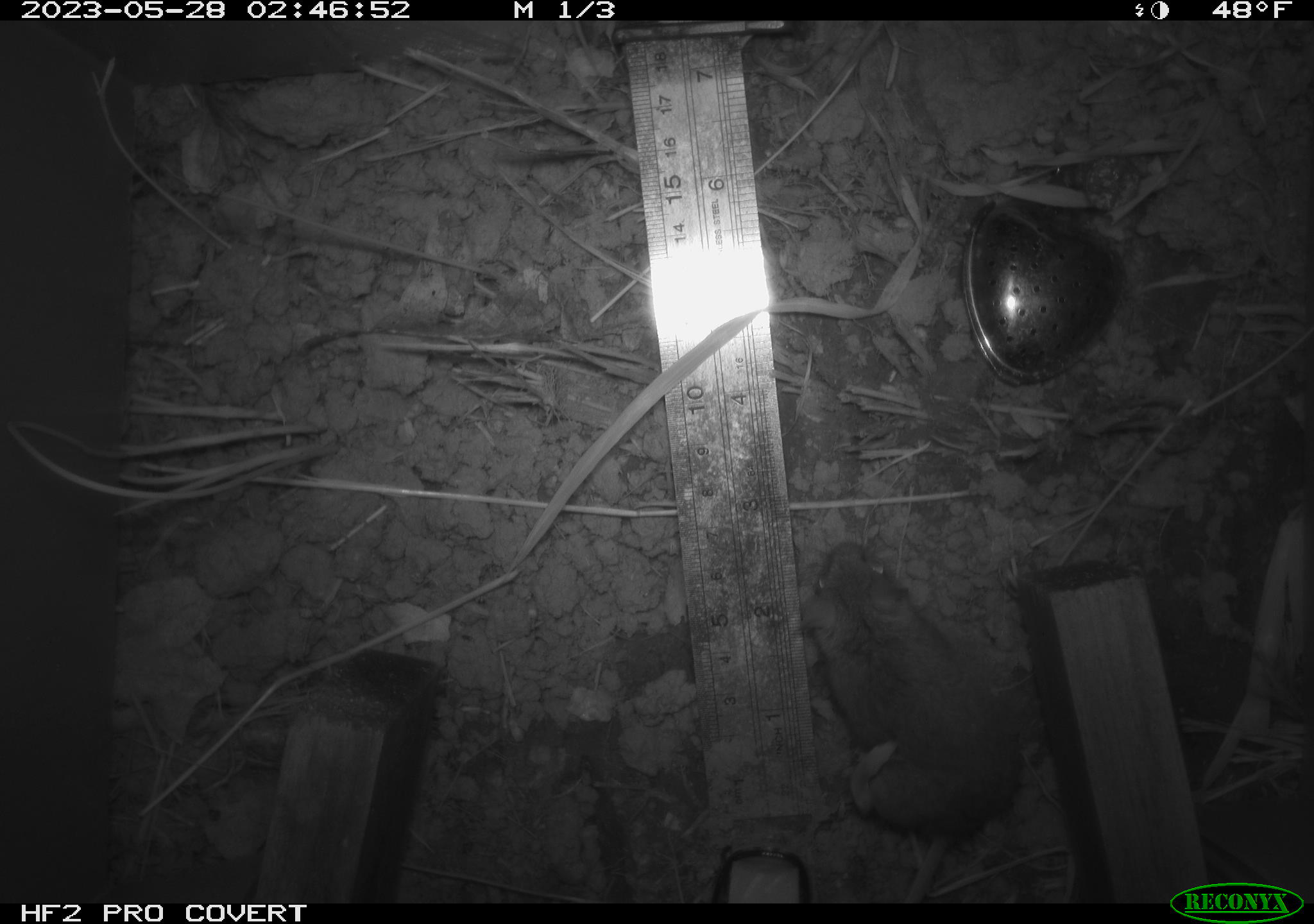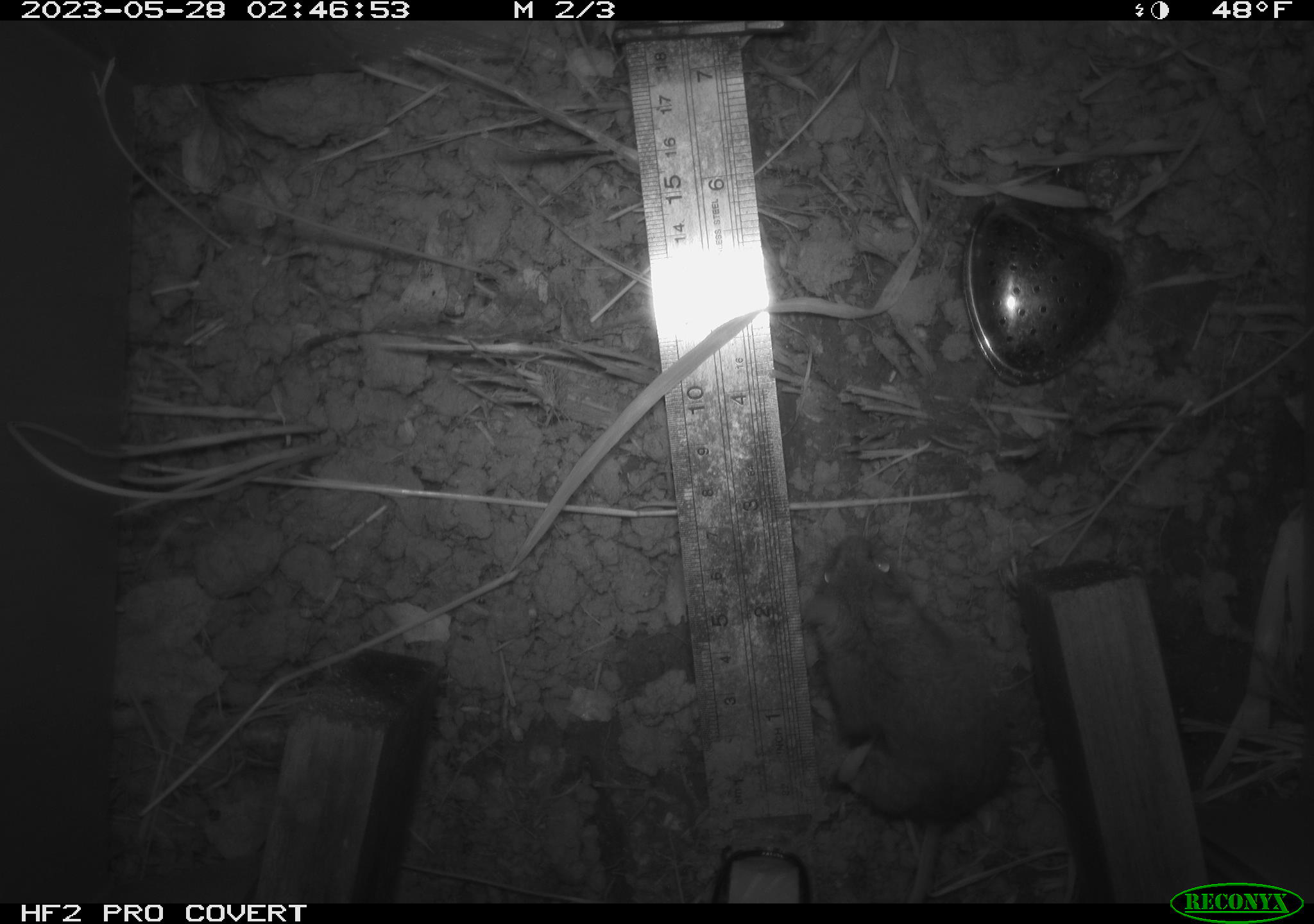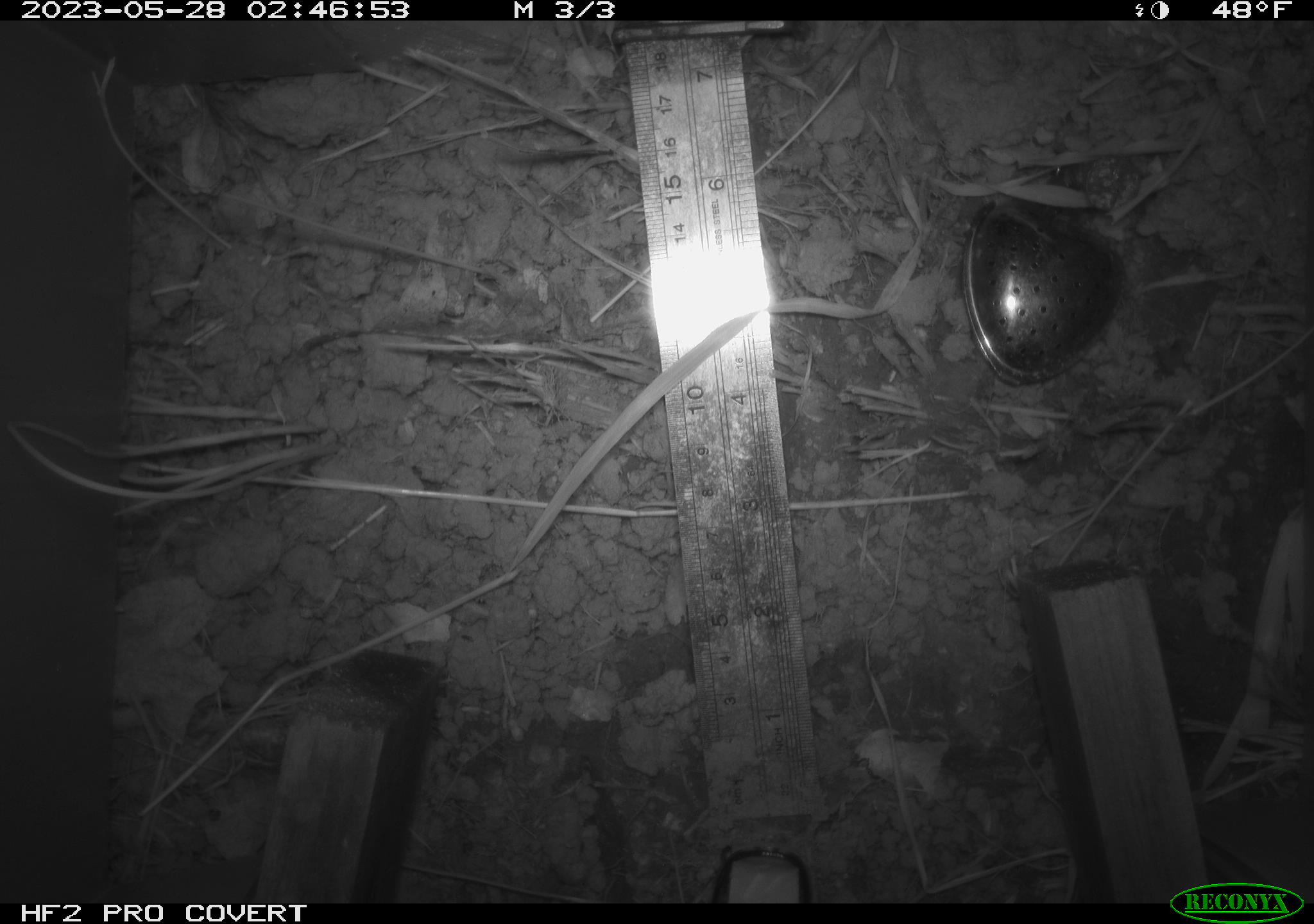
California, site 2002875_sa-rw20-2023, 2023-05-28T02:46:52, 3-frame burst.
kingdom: Animalia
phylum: Chordata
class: Mammalia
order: Rodentia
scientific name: Rodentia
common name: mouse species